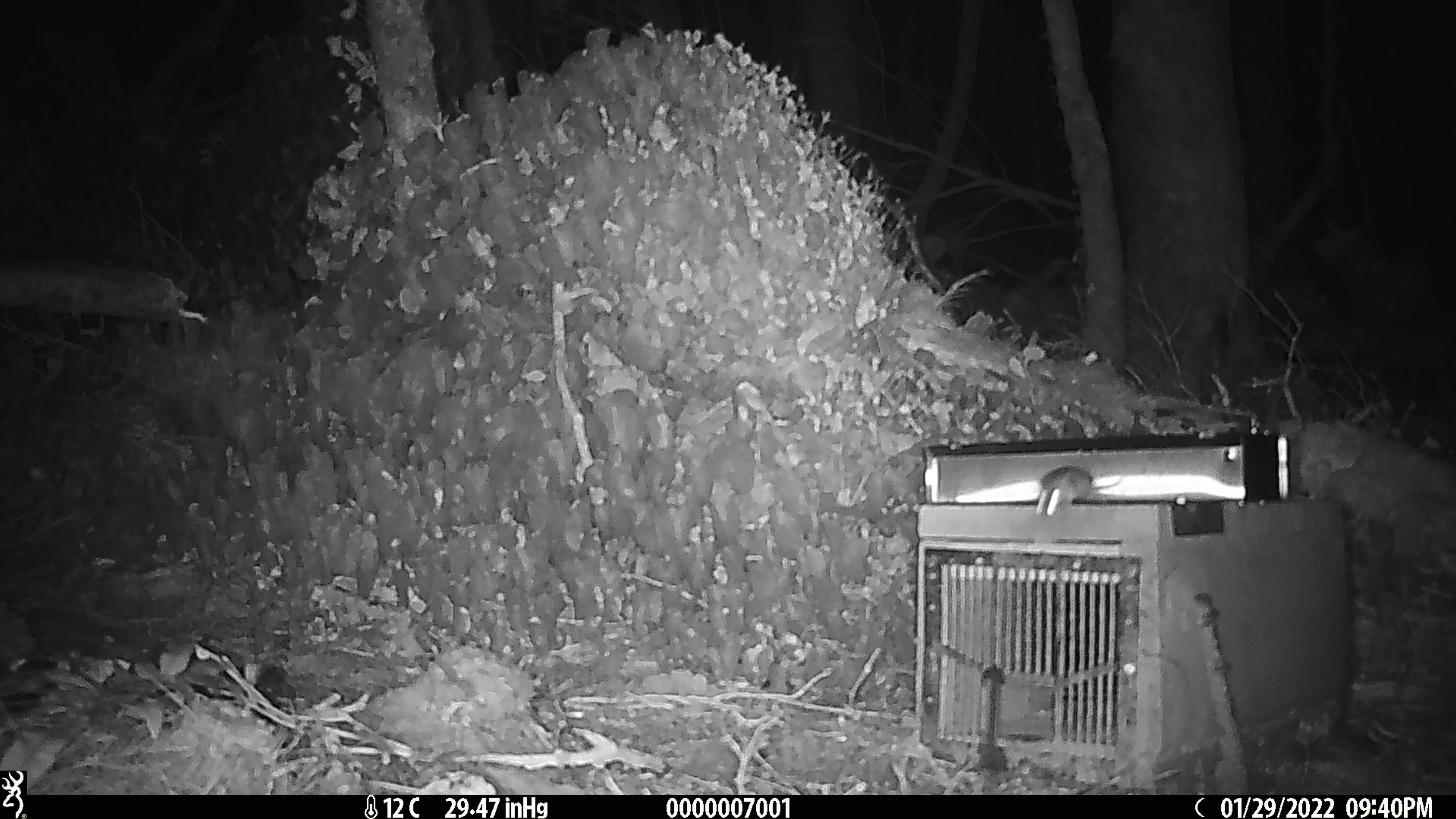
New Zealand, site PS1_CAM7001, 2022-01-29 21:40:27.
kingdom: Animalia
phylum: Chordata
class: Mammalia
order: Rodentia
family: Muridae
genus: Mus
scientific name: Mus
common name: mouse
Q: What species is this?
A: Mouse (Mus).